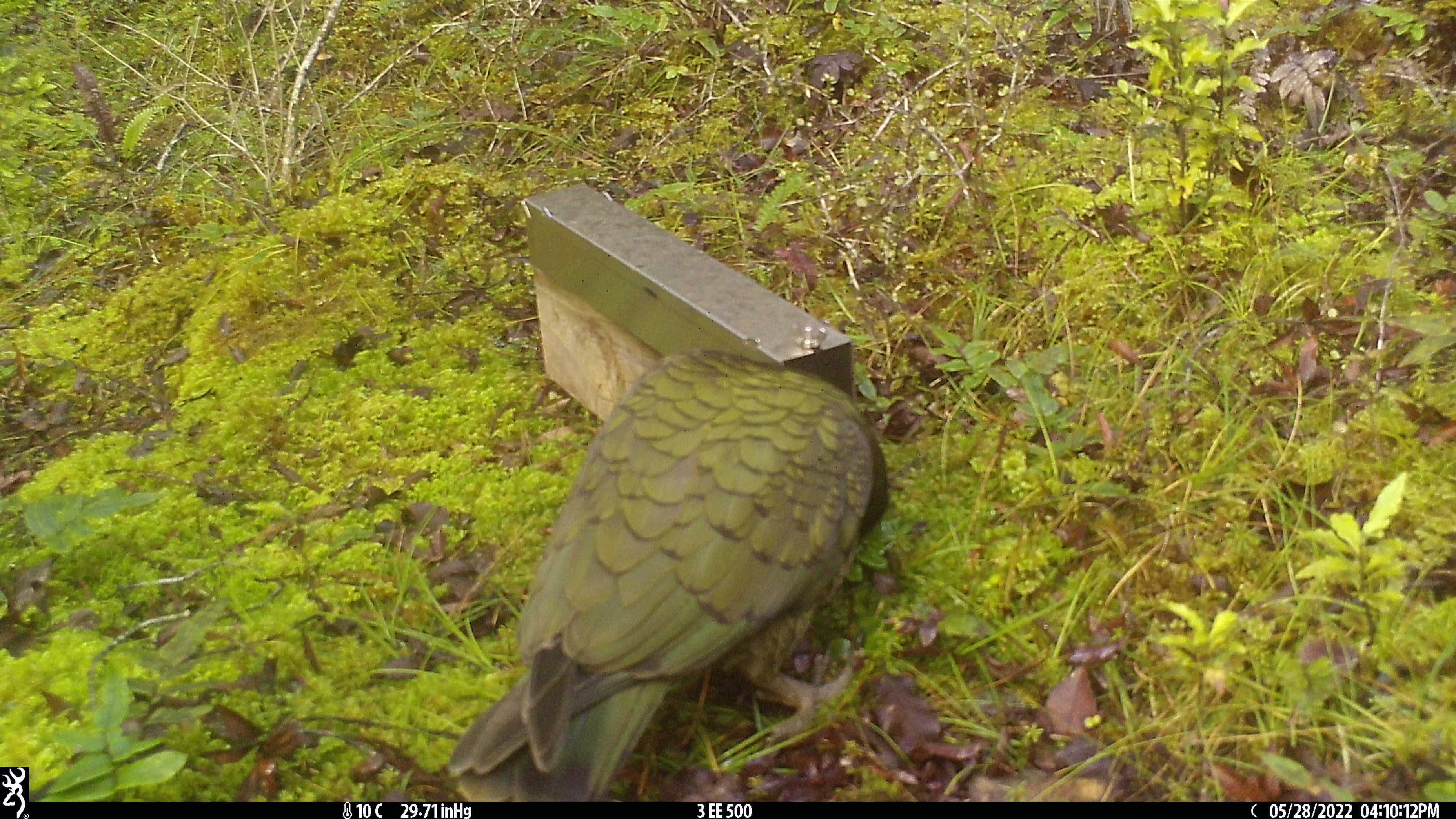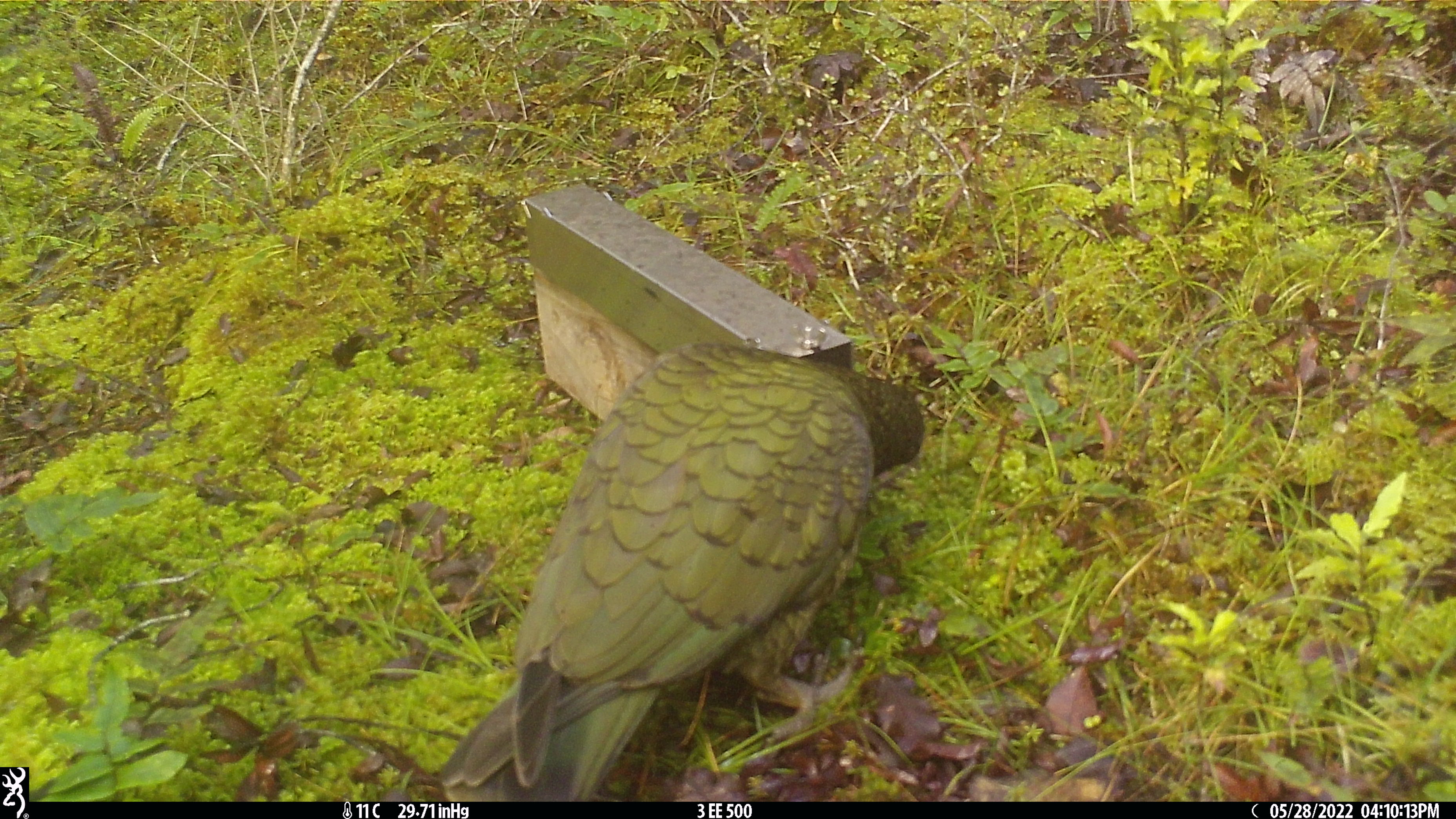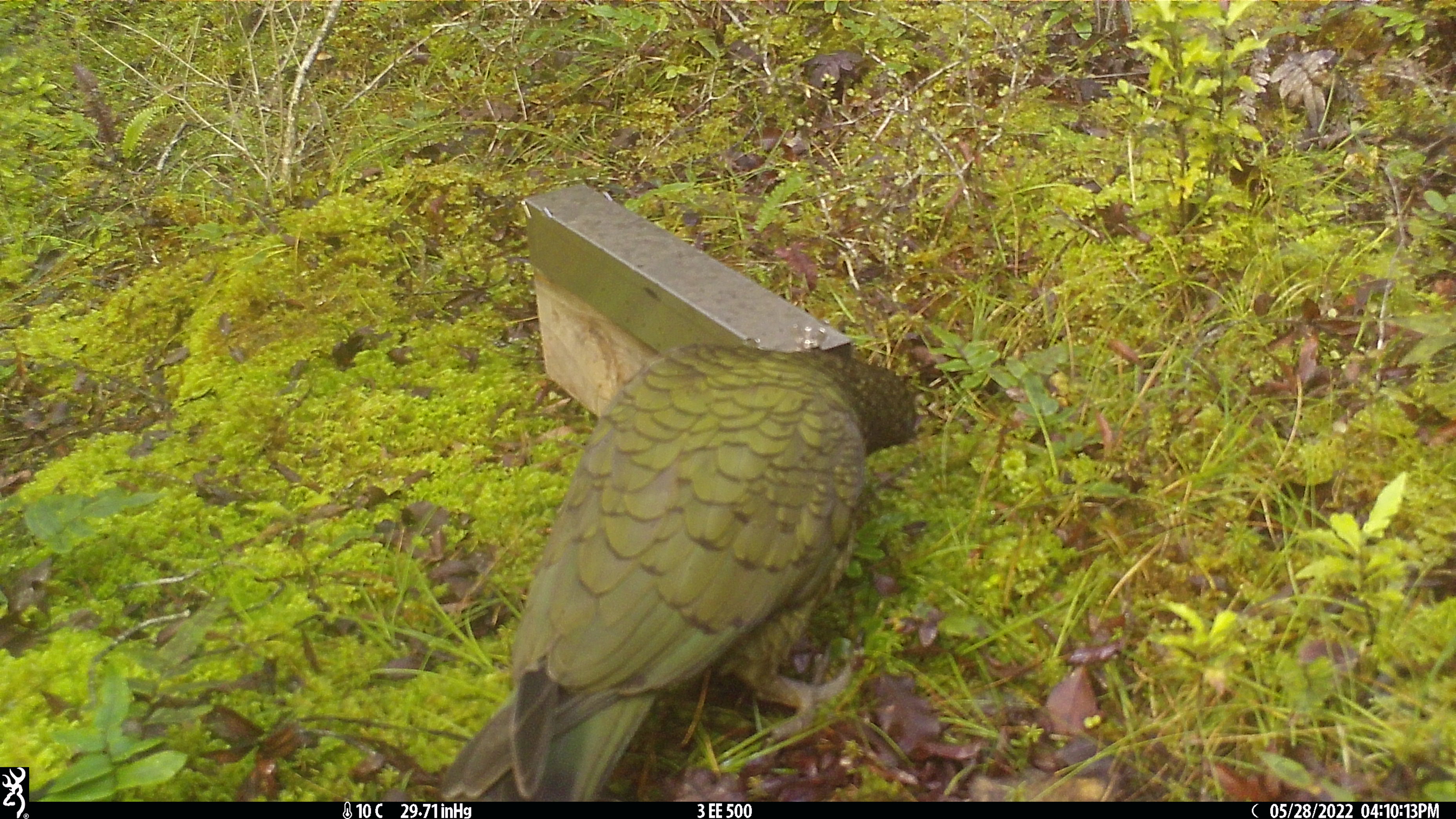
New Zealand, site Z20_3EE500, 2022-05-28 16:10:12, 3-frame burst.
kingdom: Animalia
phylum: Chordata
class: Aves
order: Psittaciformes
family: Strigopidae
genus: Nestor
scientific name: Nestor notabilis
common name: kea